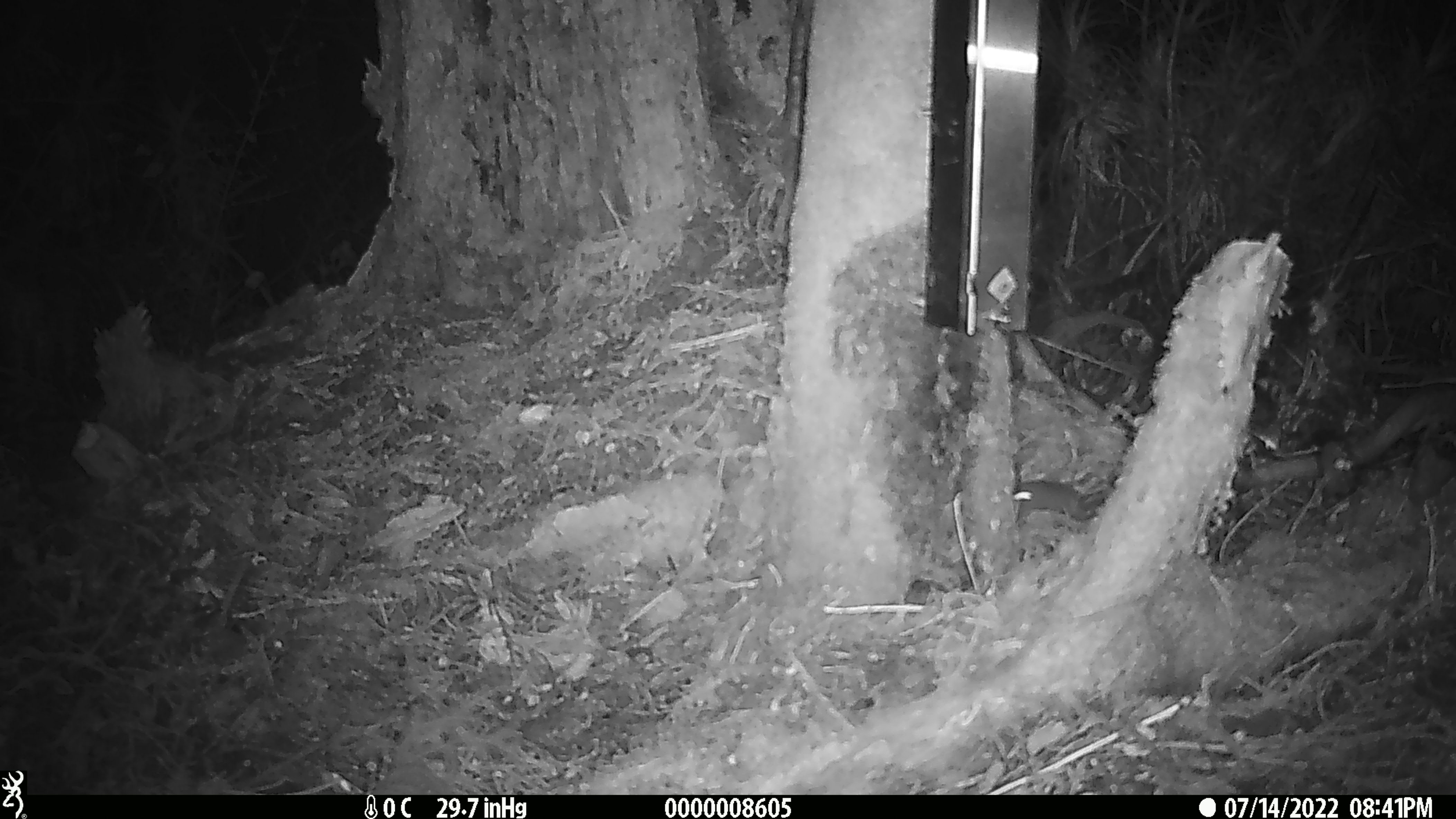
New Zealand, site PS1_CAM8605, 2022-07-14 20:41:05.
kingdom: Animalia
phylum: Chordata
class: Mammalia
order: Rodentia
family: Muridae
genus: Mus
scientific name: Mus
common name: mouse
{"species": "mouse (Mus)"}